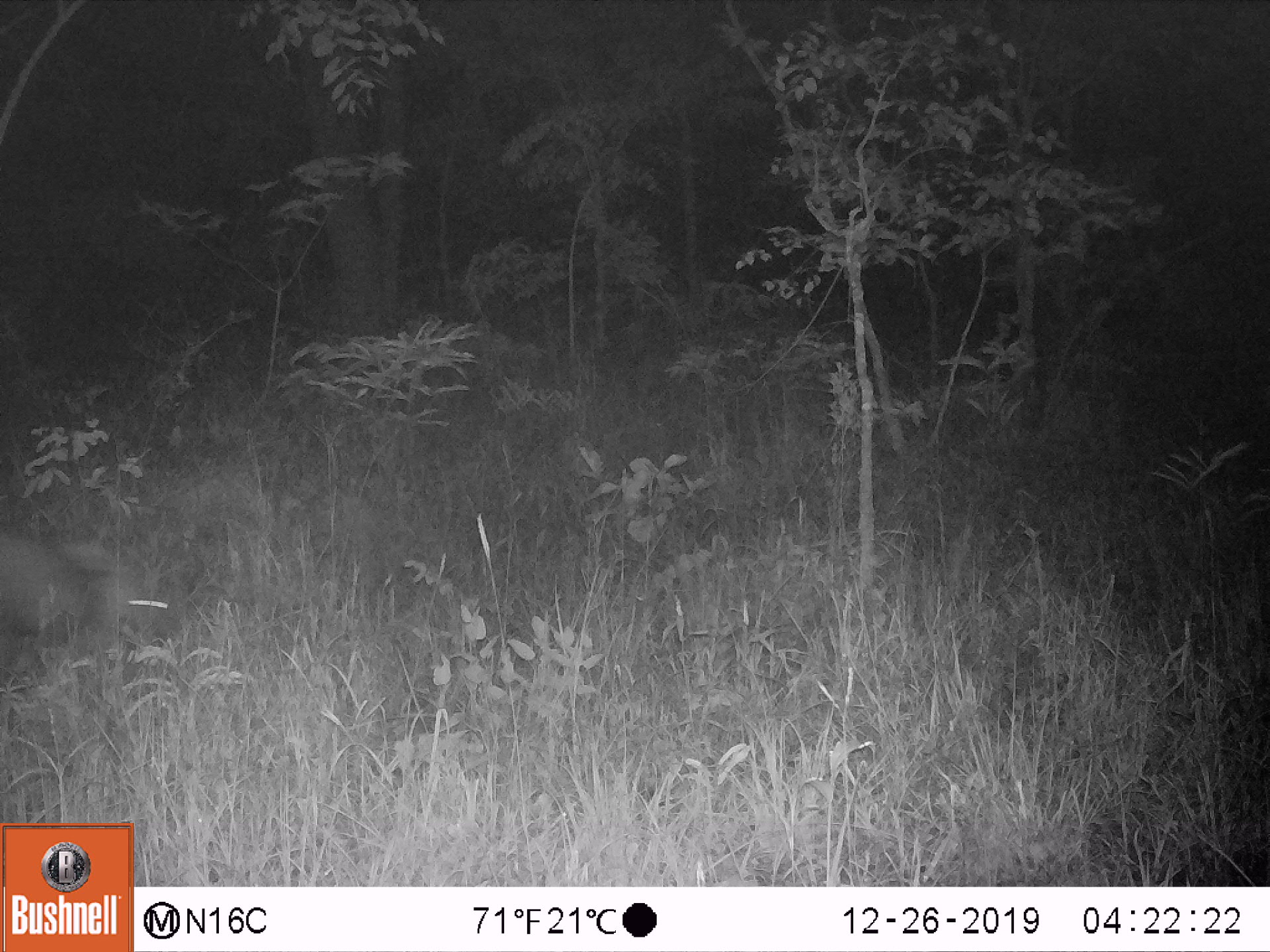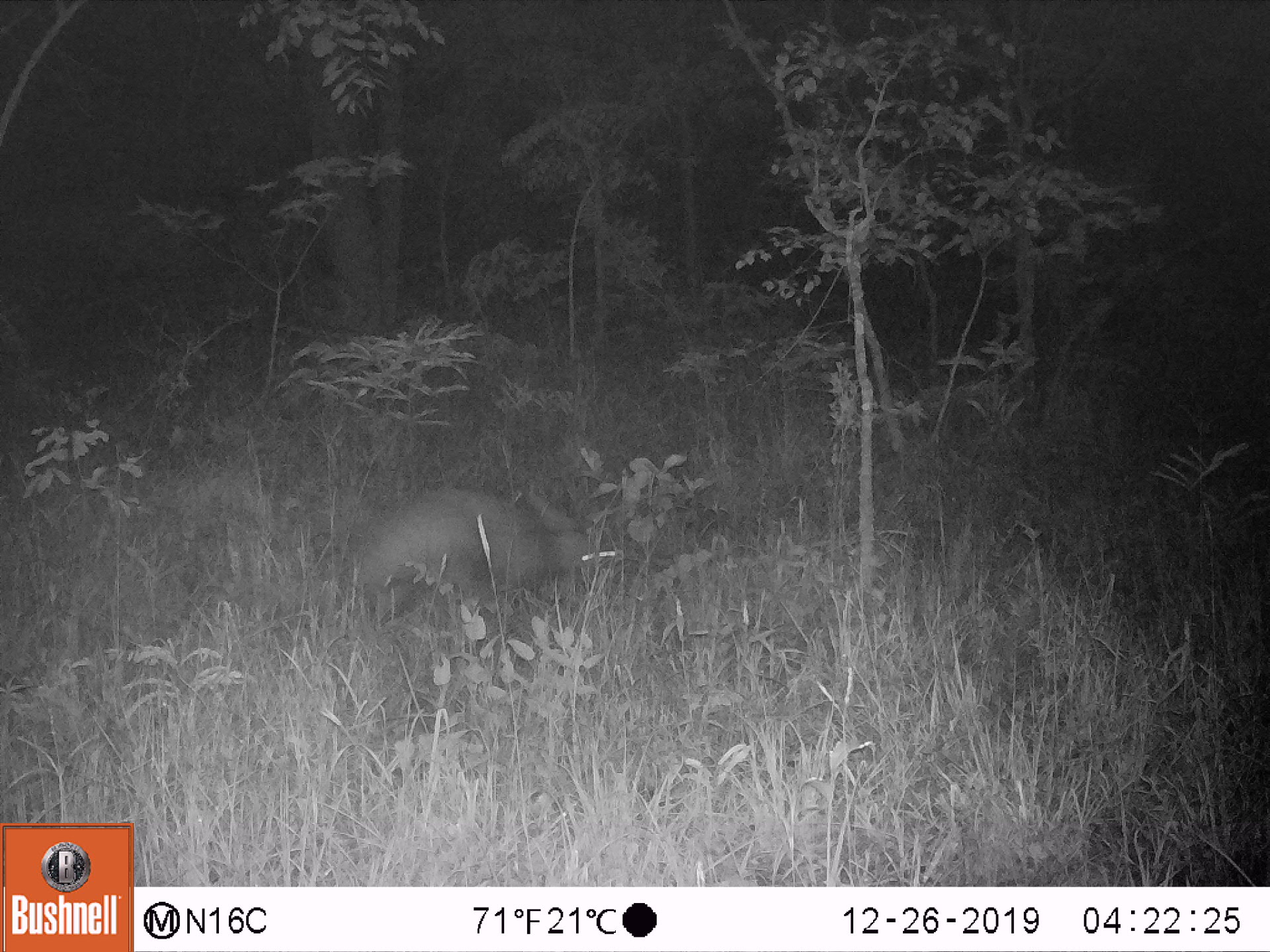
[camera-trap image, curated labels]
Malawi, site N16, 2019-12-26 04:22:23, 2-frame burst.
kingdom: Animalia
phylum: Chordata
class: Mammalia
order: Tubulidentata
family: Orycteropodidae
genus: Orycteropus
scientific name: Orycteropus afer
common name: aardvark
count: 1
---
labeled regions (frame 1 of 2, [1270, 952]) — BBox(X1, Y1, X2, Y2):
aardvark: BBox(0, 523, 170, 665)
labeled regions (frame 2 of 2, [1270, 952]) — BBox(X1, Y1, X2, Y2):
aardvark: BBox(312, 483, 622, 616)